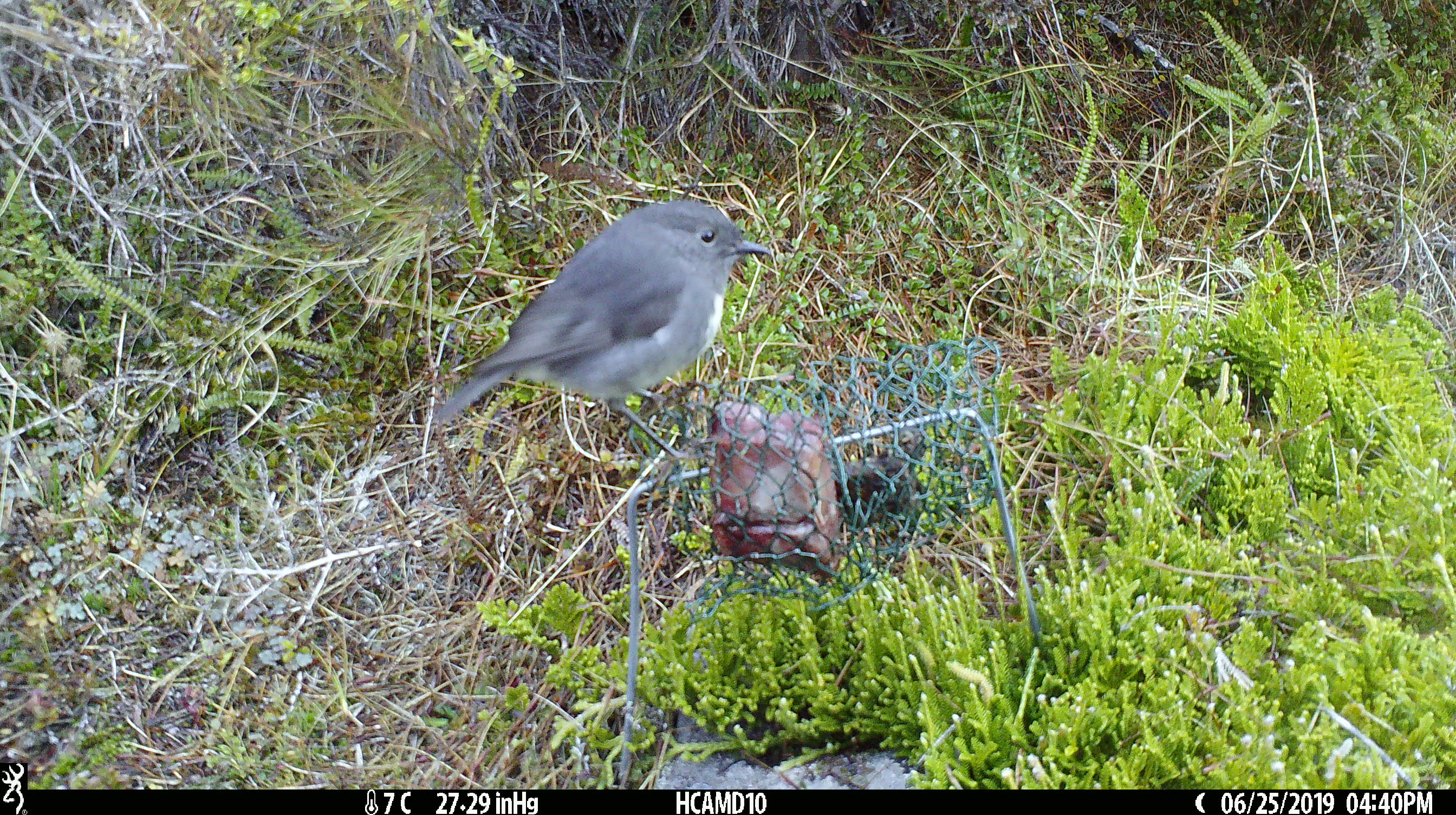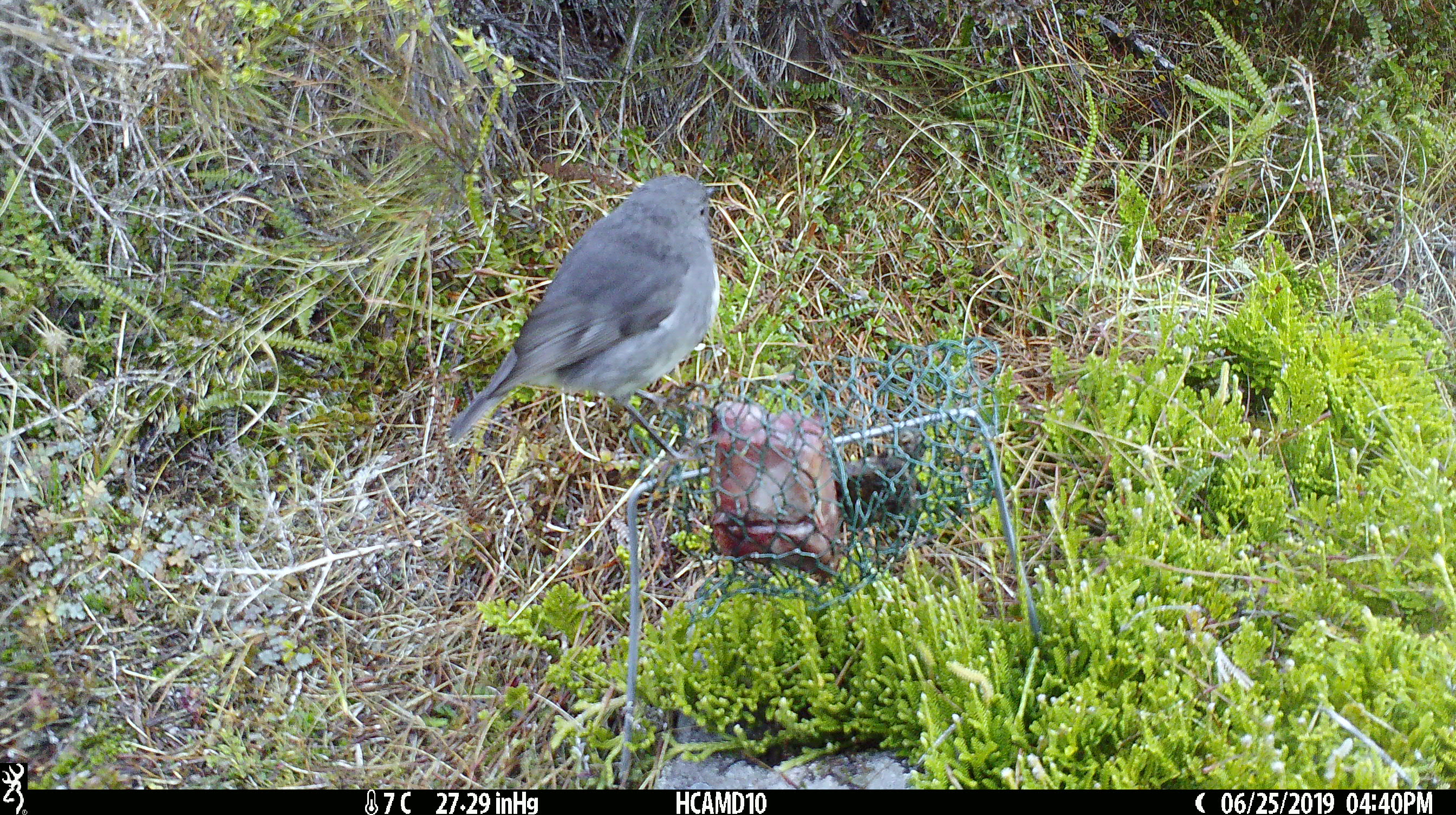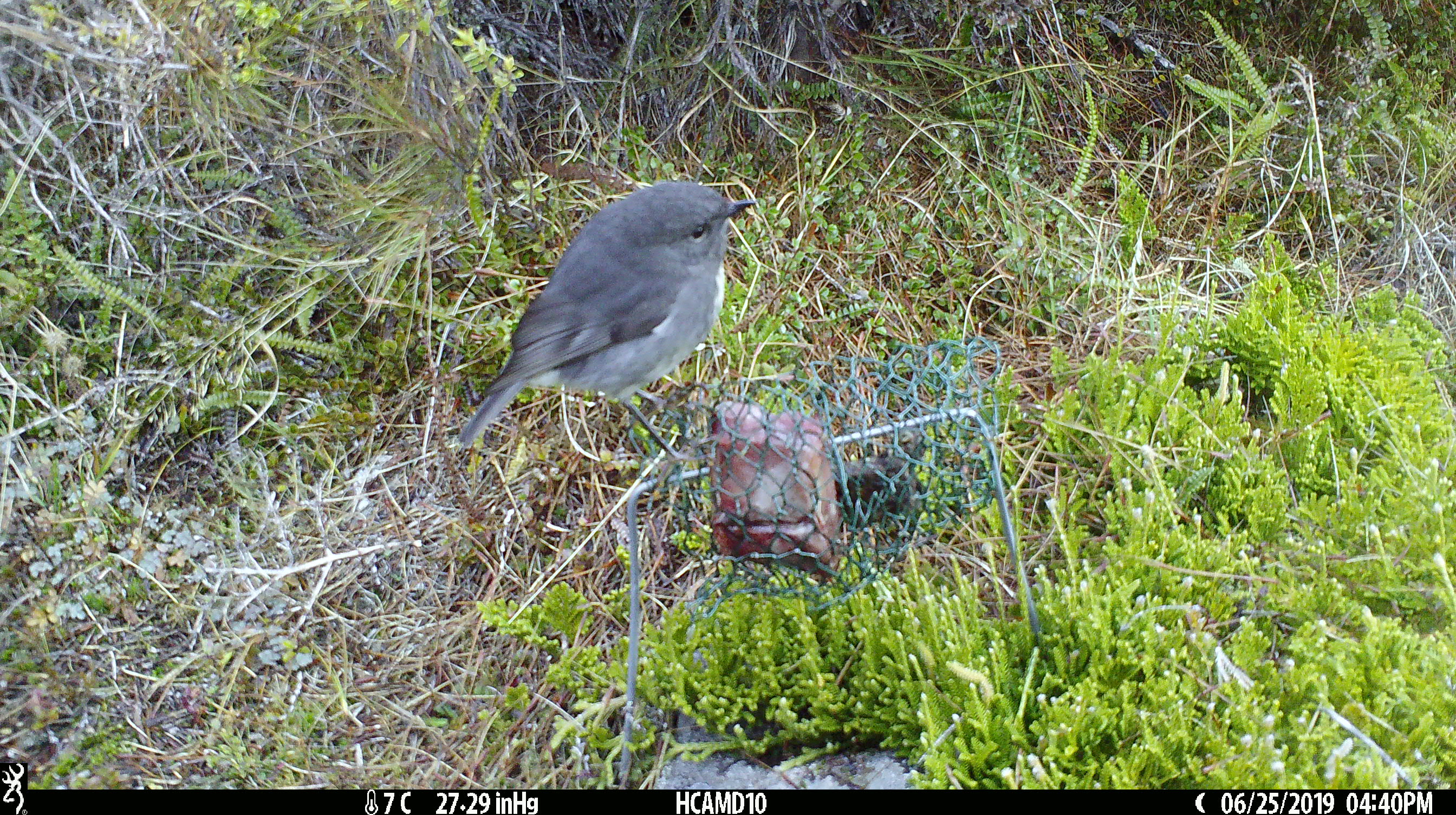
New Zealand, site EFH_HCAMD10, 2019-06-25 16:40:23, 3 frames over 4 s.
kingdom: Animalia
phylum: Chordata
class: Aves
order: Passeriformes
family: Petroicidae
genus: Petroica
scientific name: Petroica australis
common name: new zealand robin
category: robin